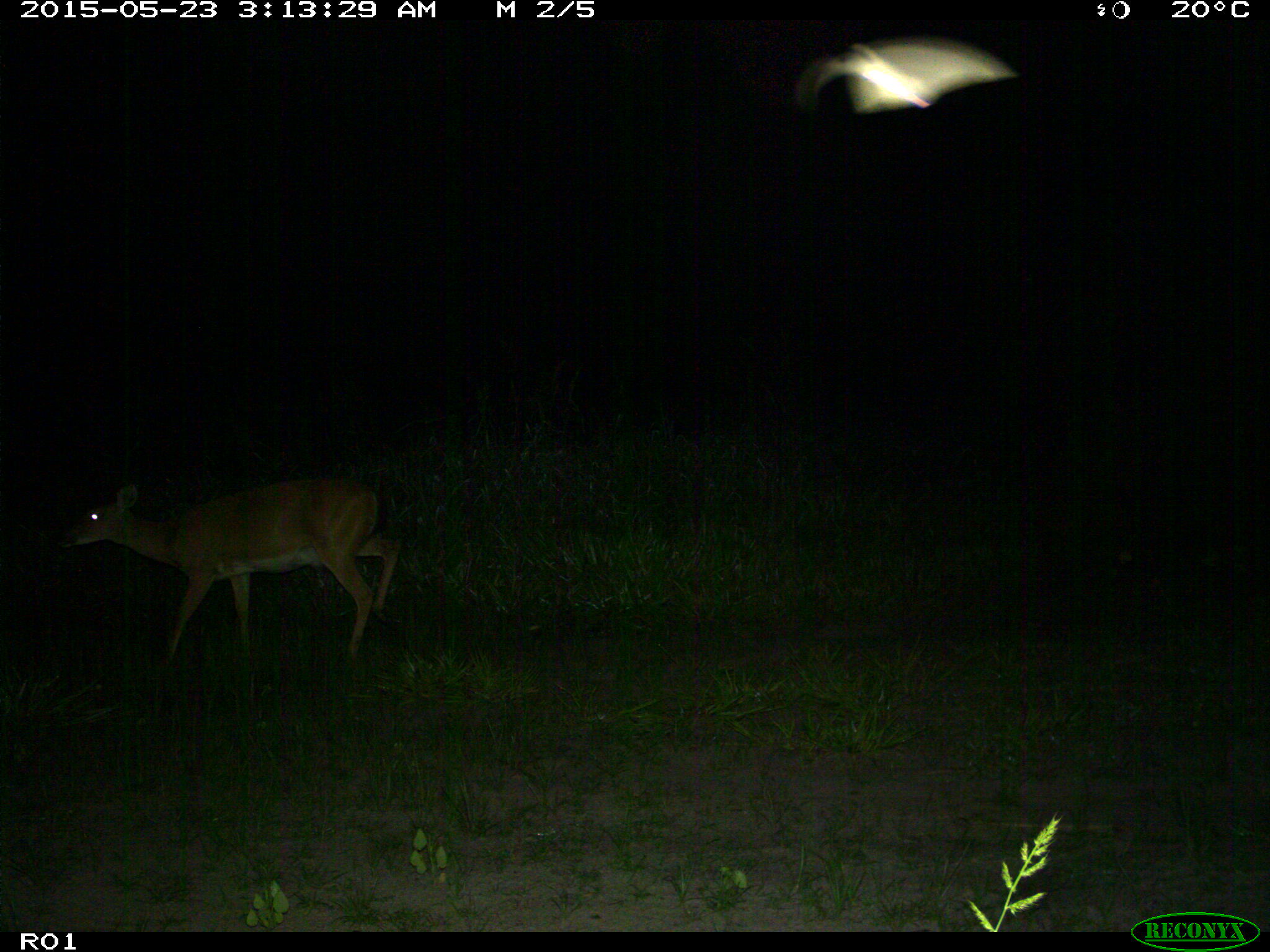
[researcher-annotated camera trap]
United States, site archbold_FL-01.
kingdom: Animalia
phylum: Chordata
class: Mammalia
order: Artiodactyla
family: Cervidae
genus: Odocoileus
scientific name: Odocoileus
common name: deer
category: unidentified deer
Unidentified deer (deer) (Odocoileus).